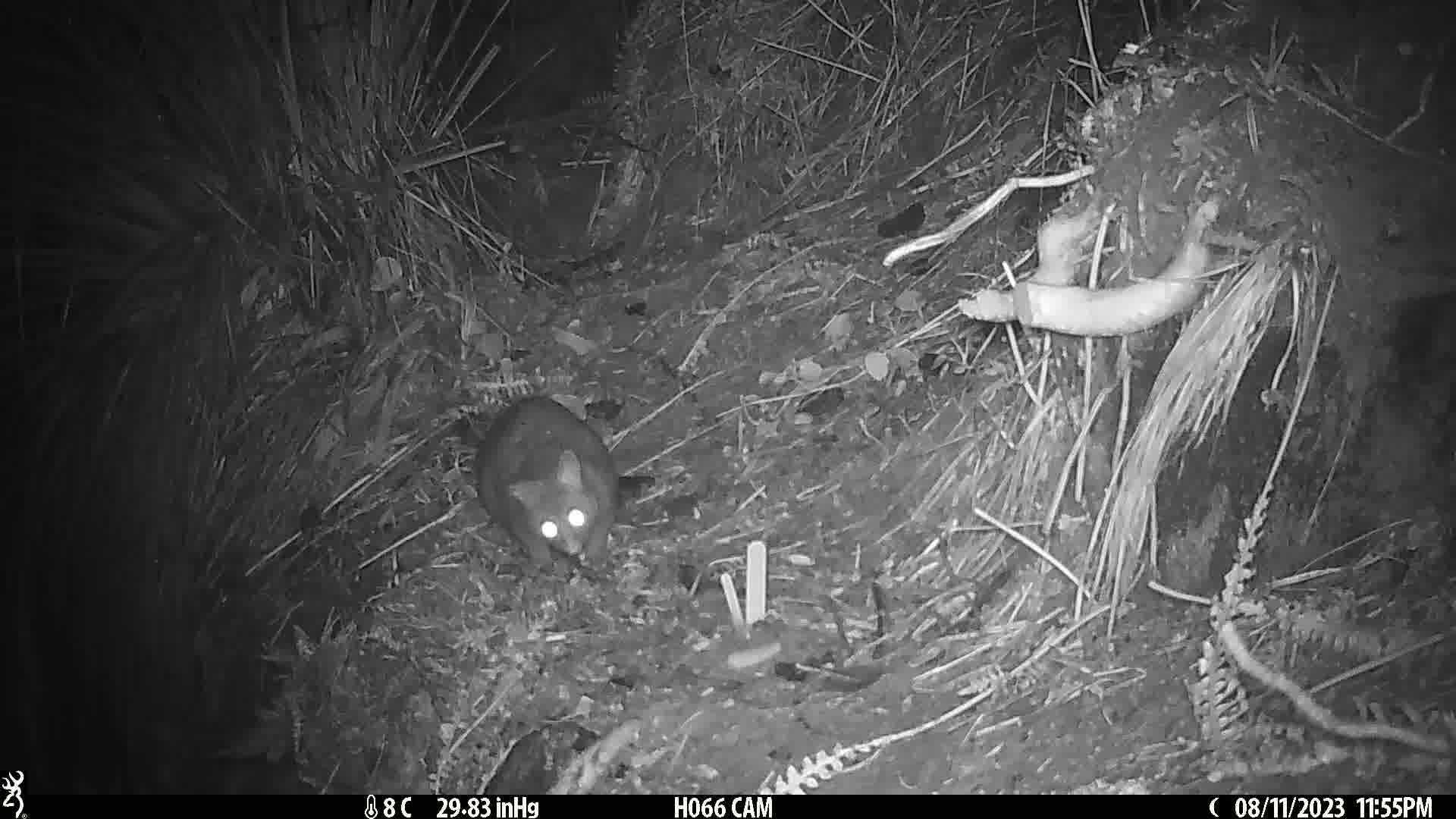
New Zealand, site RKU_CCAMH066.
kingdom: Animalia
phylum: Chordata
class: Mammalia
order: Diprotodontia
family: Phalangeridae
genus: Trichosurus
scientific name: Trichosurus vulpecula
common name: common brushtail possum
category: possum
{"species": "possum (common brushtail possum) (Trichosurus vulpecula)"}